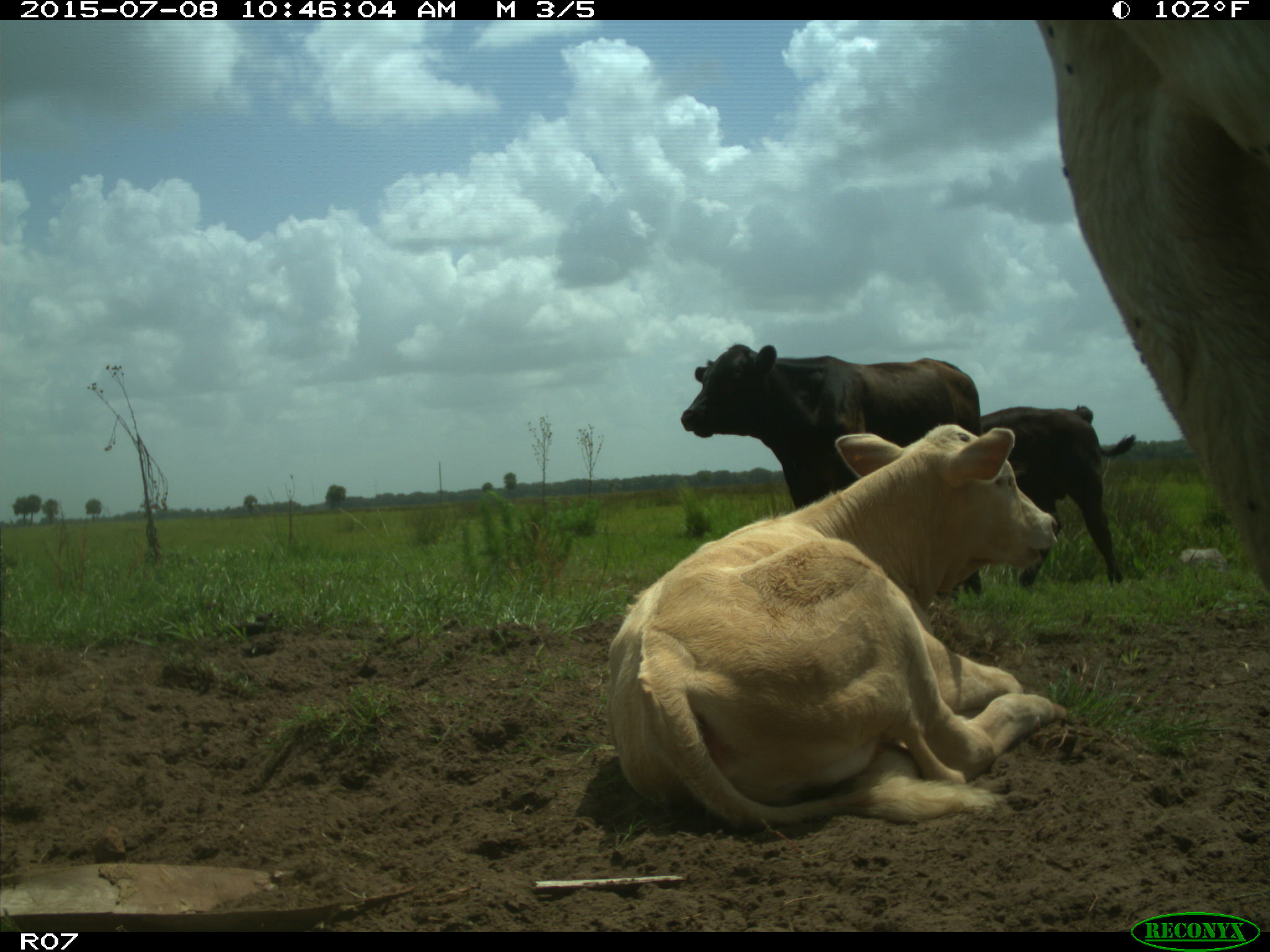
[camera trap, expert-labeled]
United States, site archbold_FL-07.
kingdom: Animalia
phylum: Chordata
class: Mammalia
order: Artiodactyla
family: Bovidae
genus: Bos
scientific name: Bos taurus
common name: domestic cow